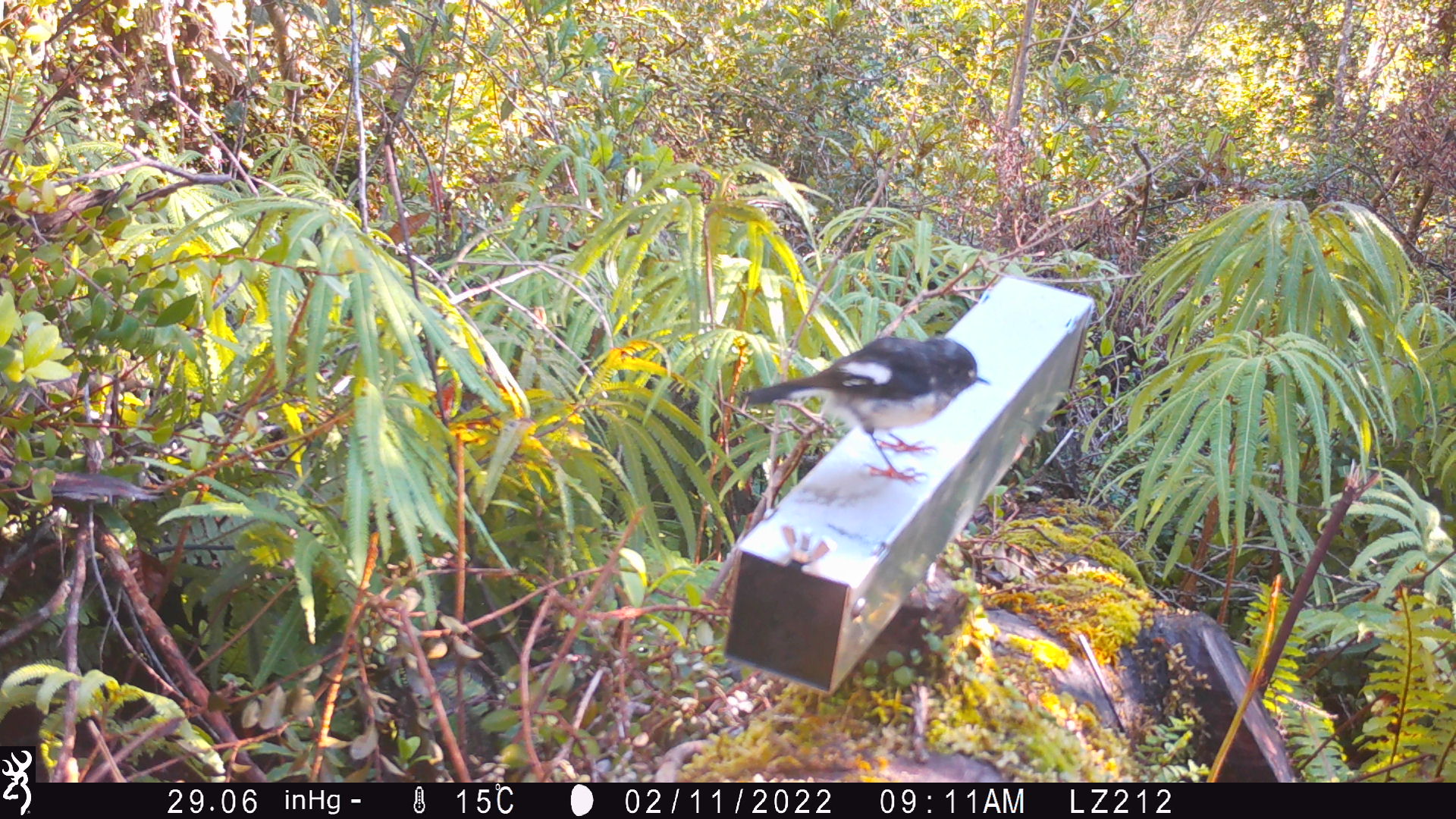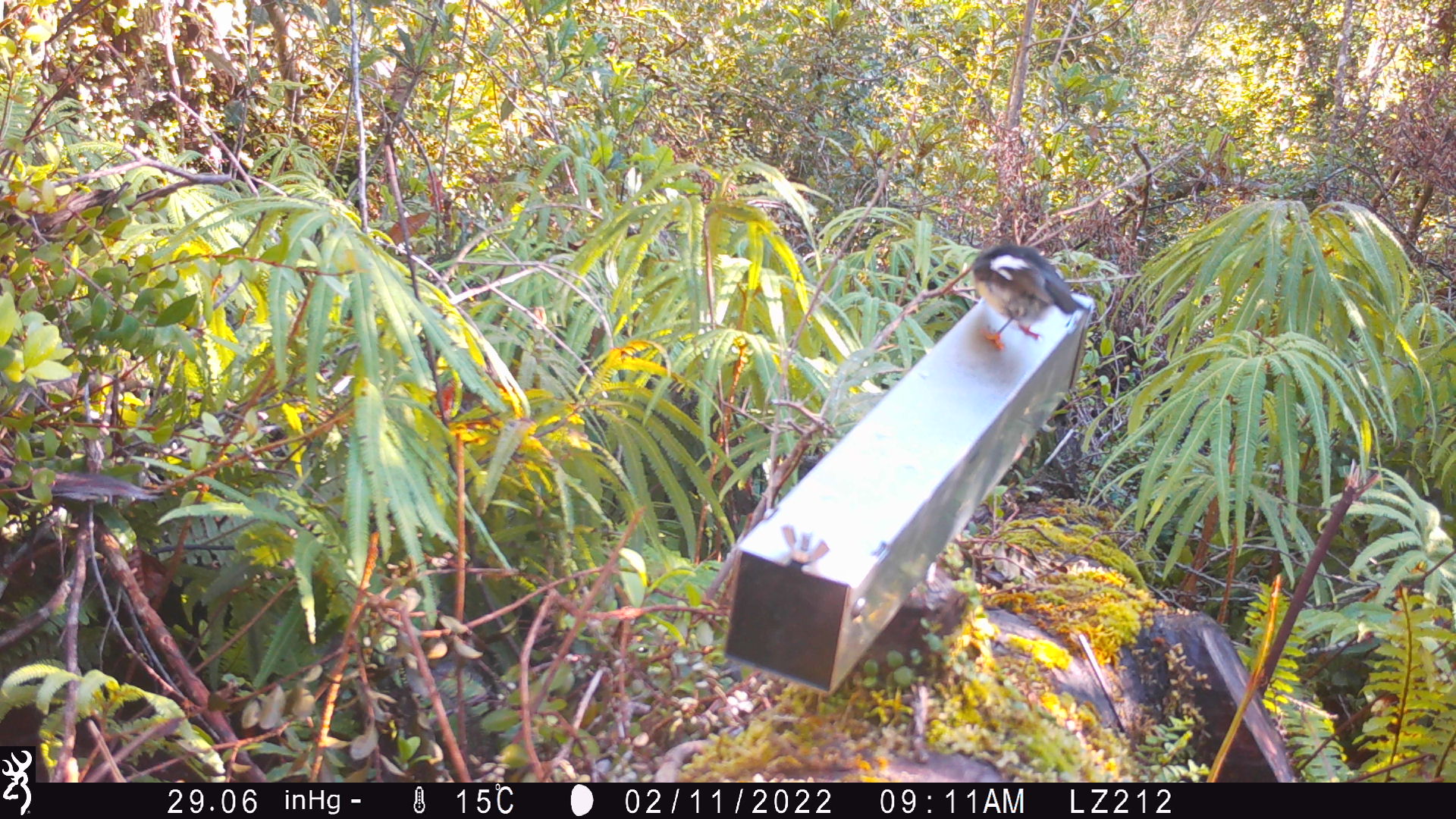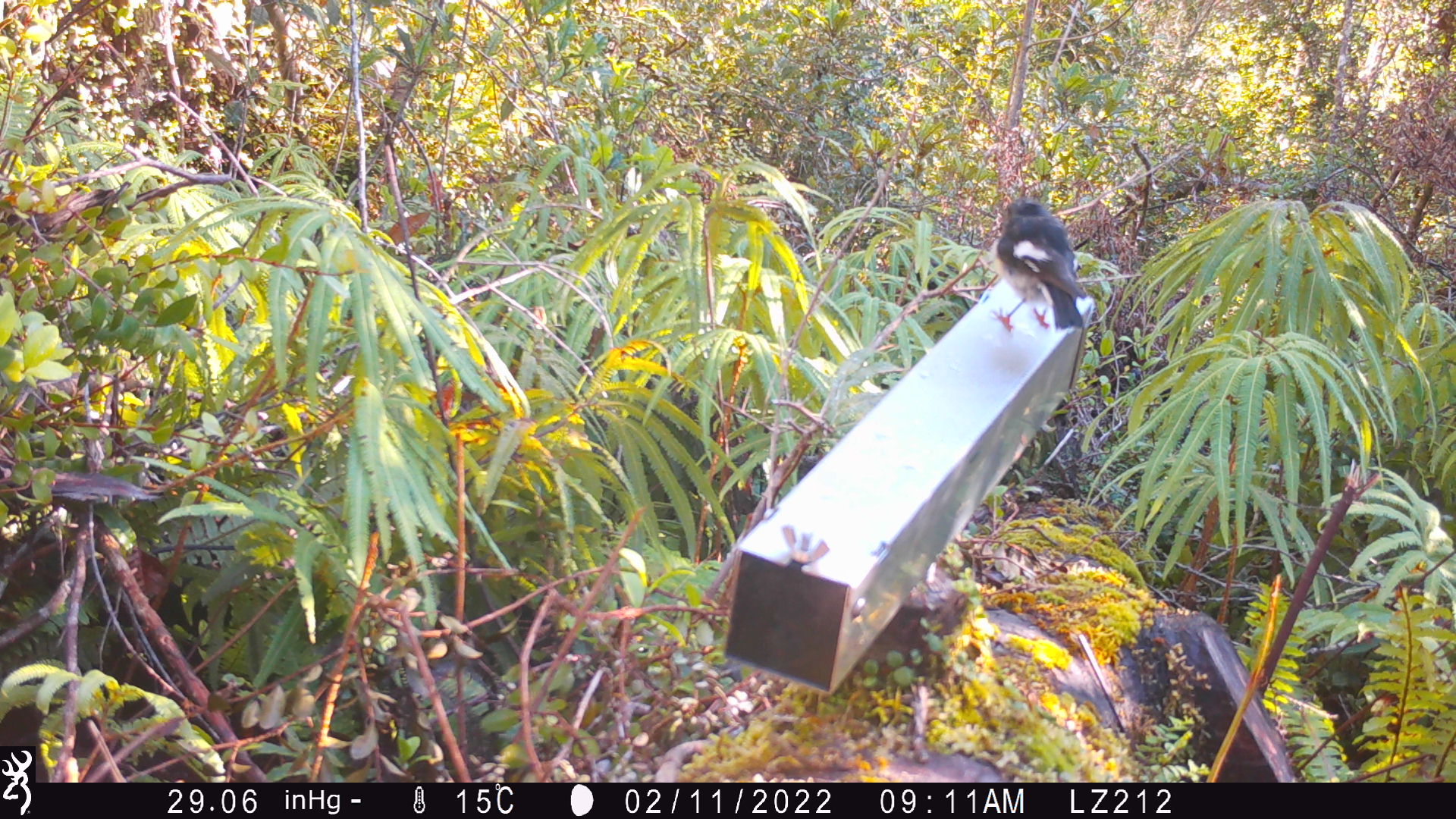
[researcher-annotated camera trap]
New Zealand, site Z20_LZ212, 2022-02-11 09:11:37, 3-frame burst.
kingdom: Animalia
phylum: Chordata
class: Aves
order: Passeriformes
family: Petroicidae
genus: Petroica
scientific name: Petroica macrocephala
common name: tomtit